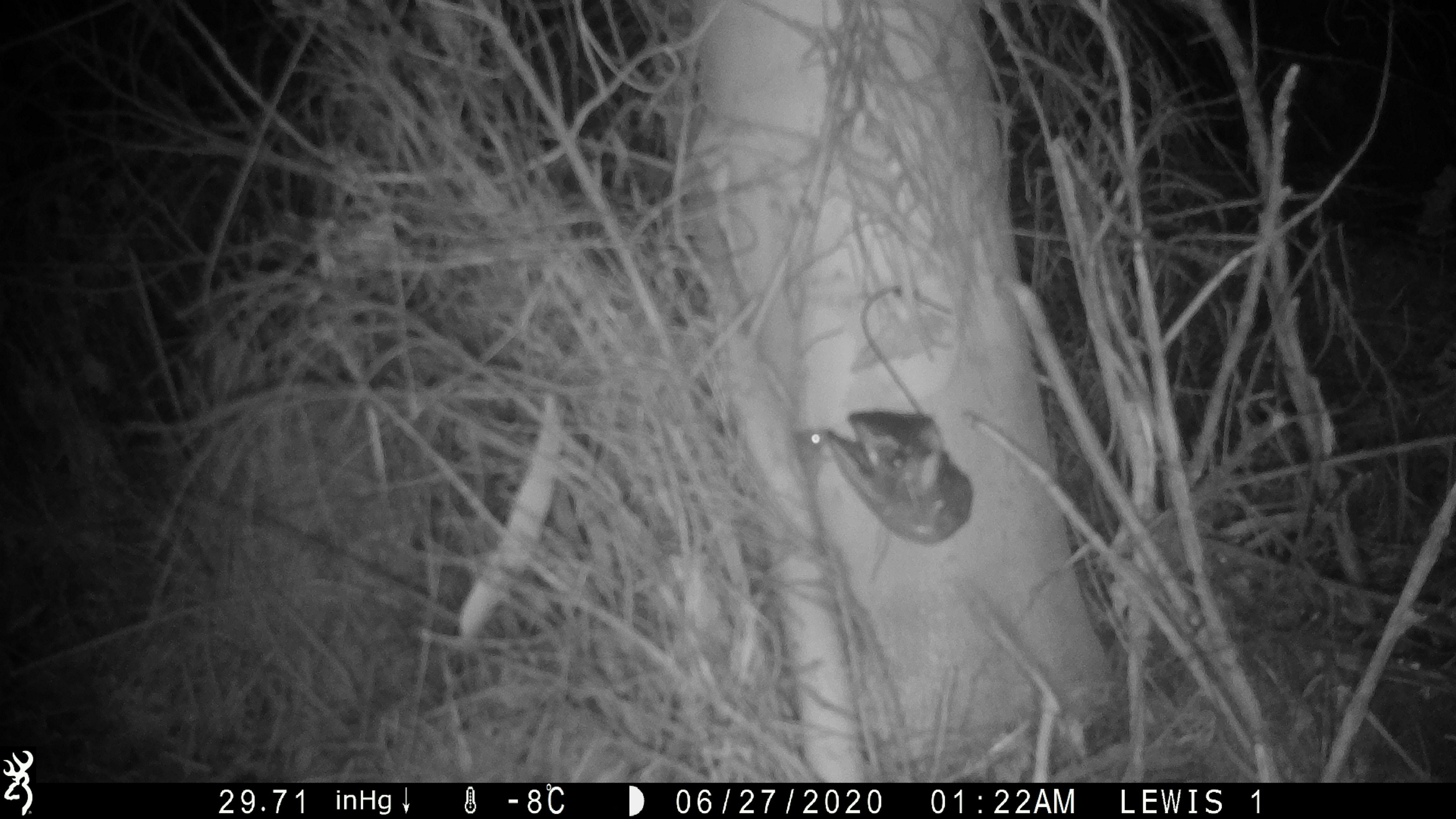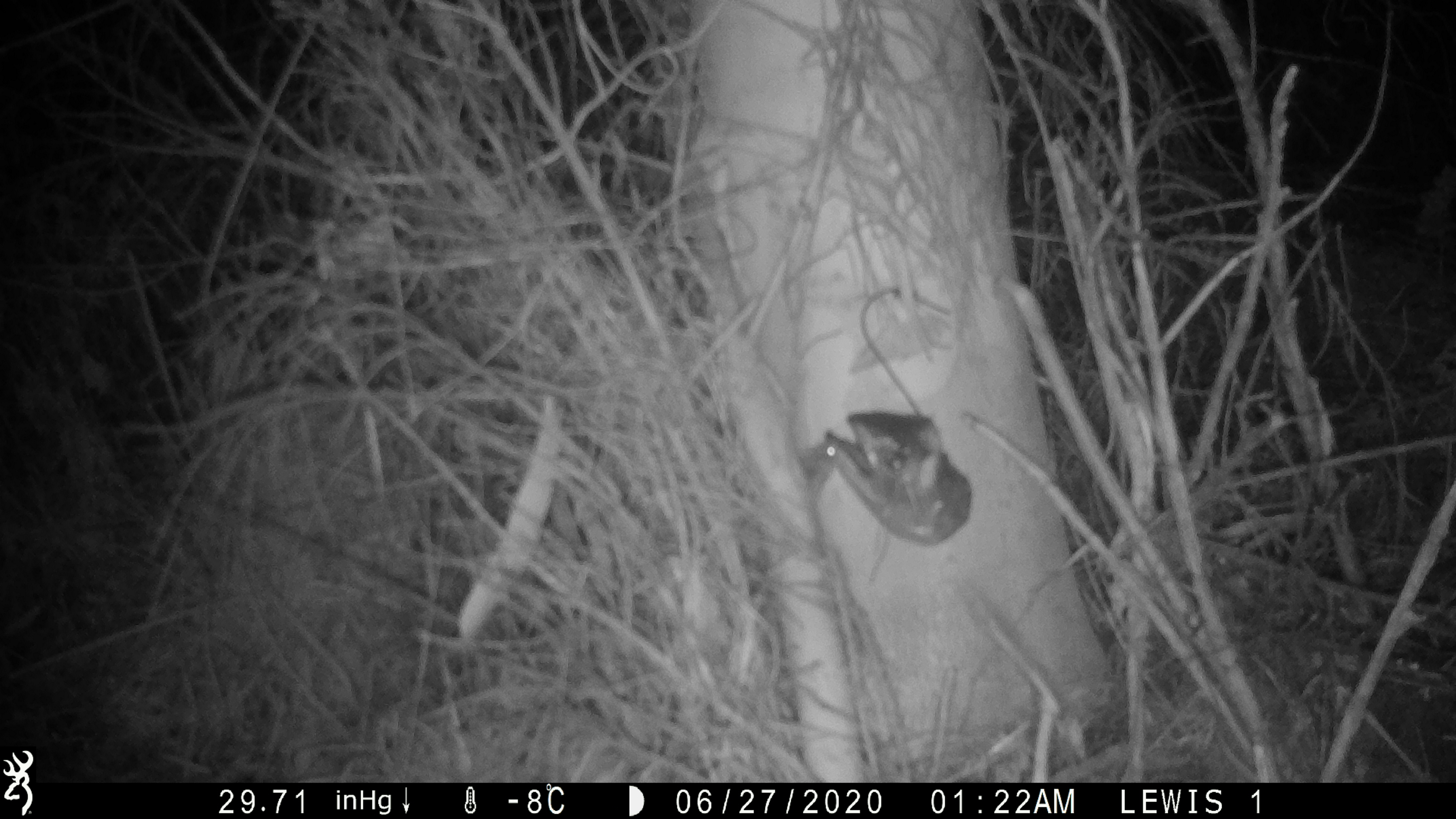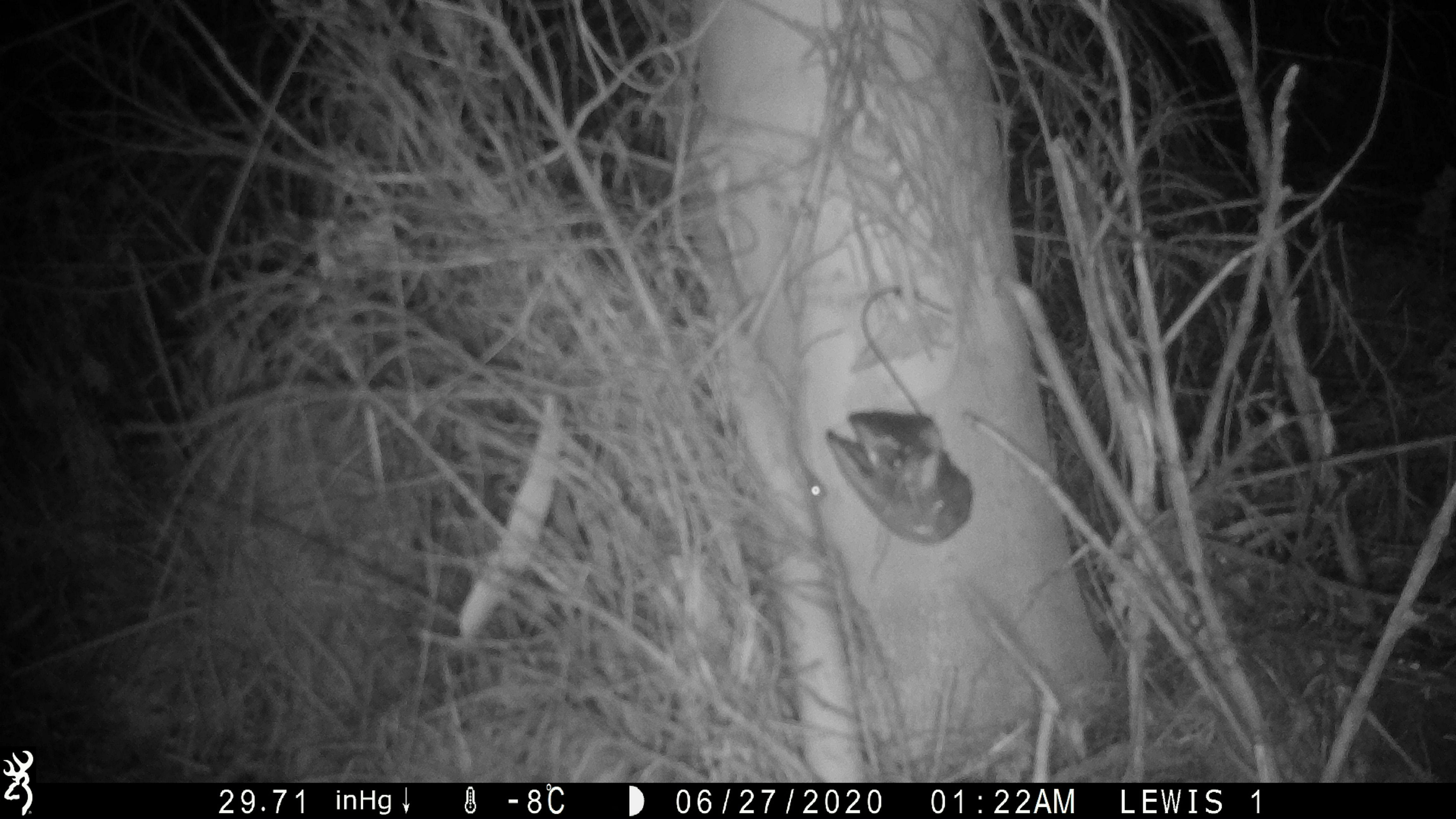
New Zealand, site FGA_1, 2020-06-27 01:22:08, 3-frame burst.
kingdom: Animalia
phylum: Chordata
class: Mammalia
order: Rodentia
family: Muridae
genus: Mus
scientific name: Mus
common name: mouse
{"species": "mouse (Mus)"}